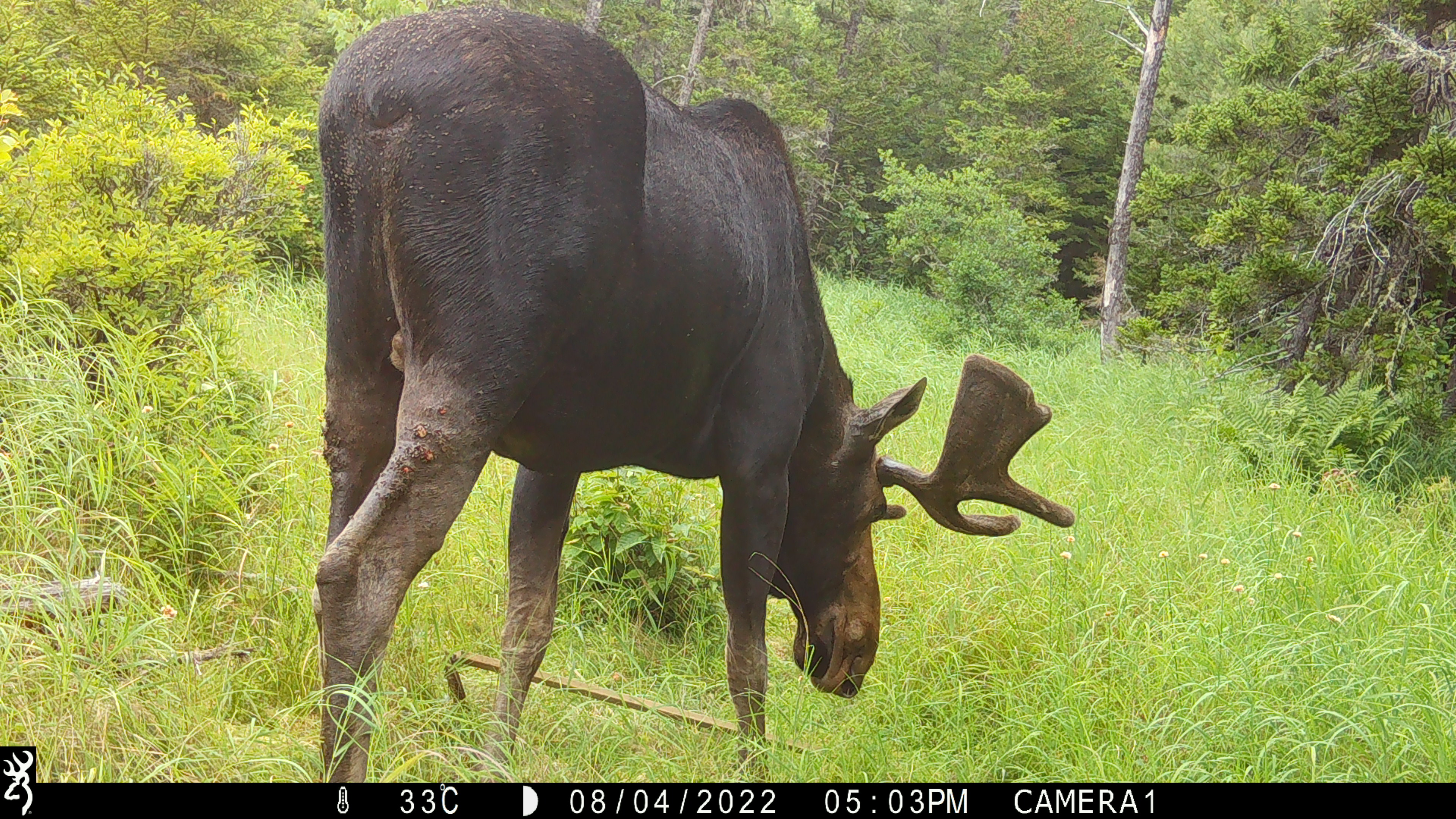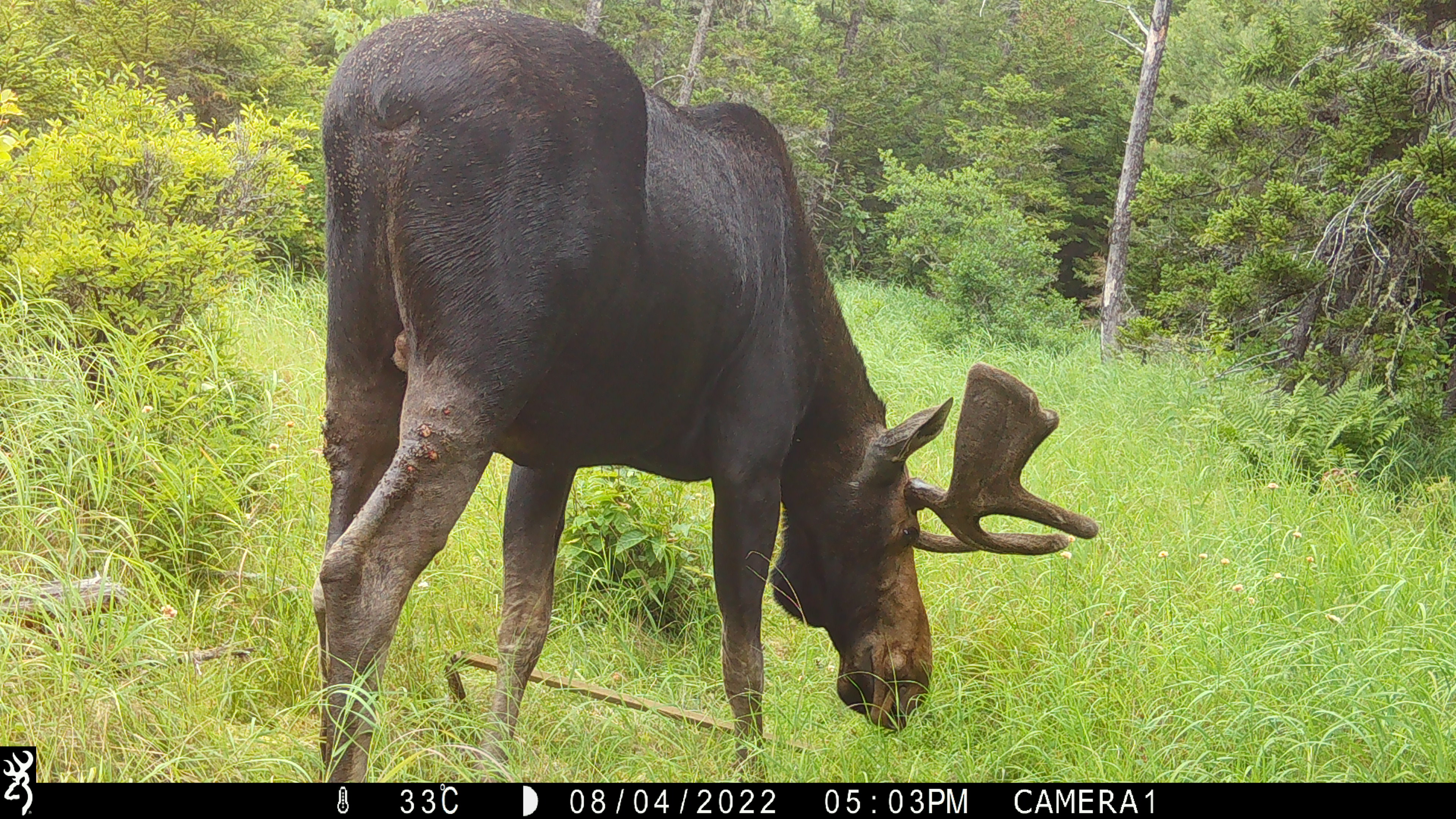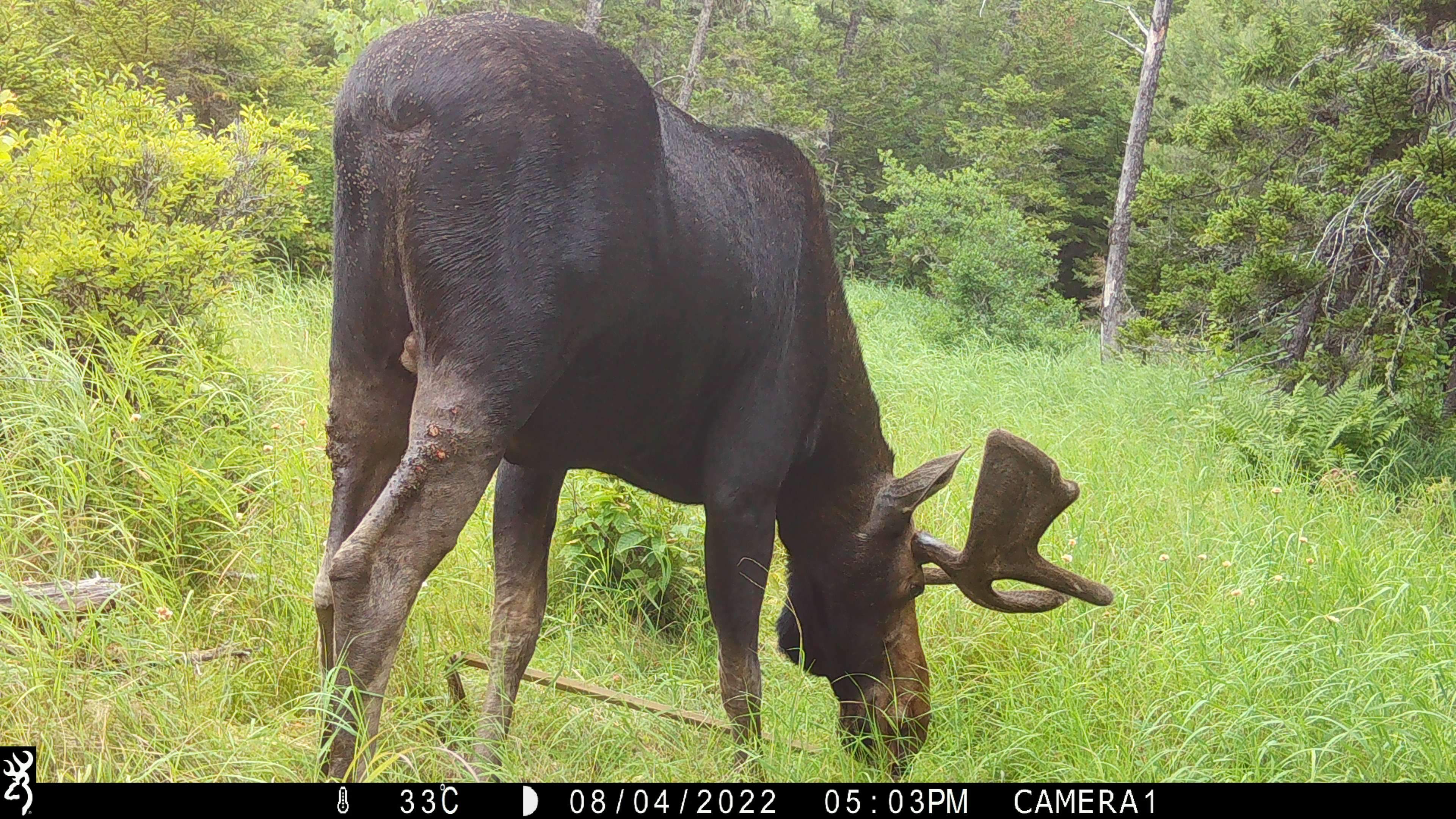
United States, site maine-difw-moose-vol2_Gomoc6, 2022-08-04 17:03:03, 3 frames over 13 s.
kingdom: Animalia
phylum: Chordata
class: Mammalia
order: Artiodactyla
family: Cervidae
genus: Alces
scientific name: Alces alces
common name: moose